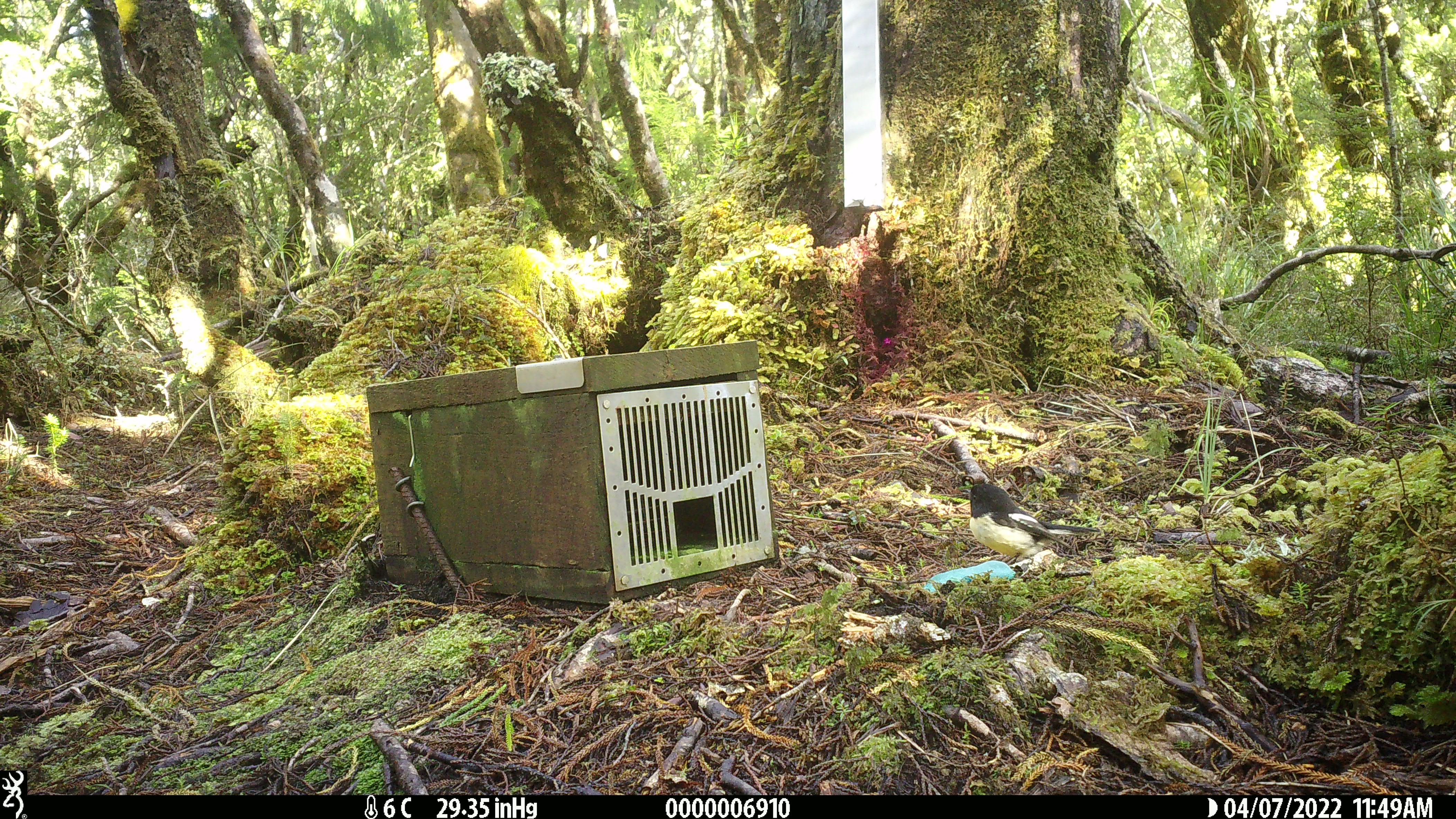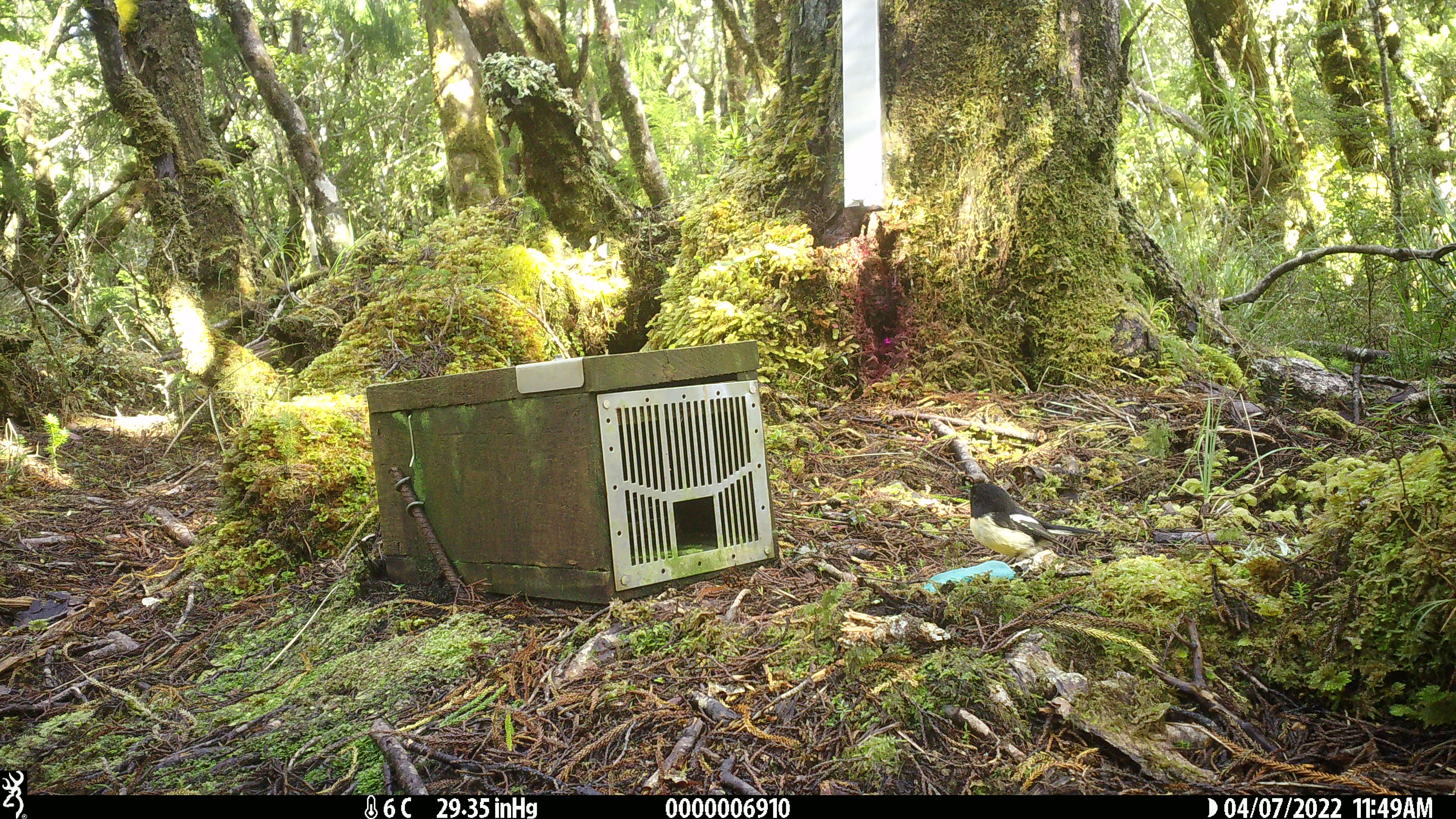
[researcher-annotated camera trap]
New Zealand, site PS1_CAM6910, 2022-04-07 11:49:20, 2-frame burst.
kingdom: Animalia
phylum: Chordata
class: Aves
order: Passeriformes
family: Petroicidae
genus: Petroica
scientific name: Petroica macrocephala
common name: tomtit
Tomtit (Petroica macrocephala).